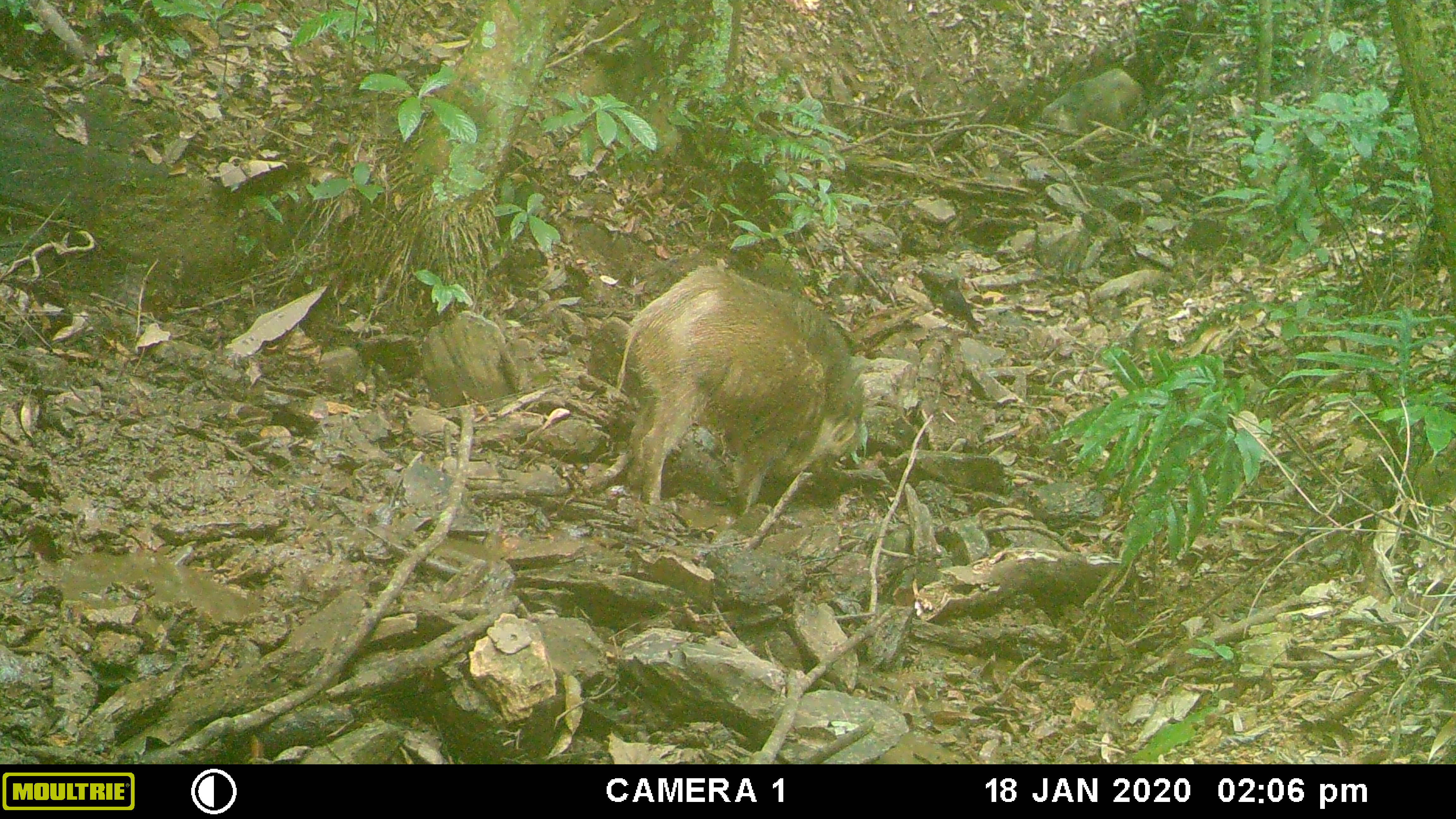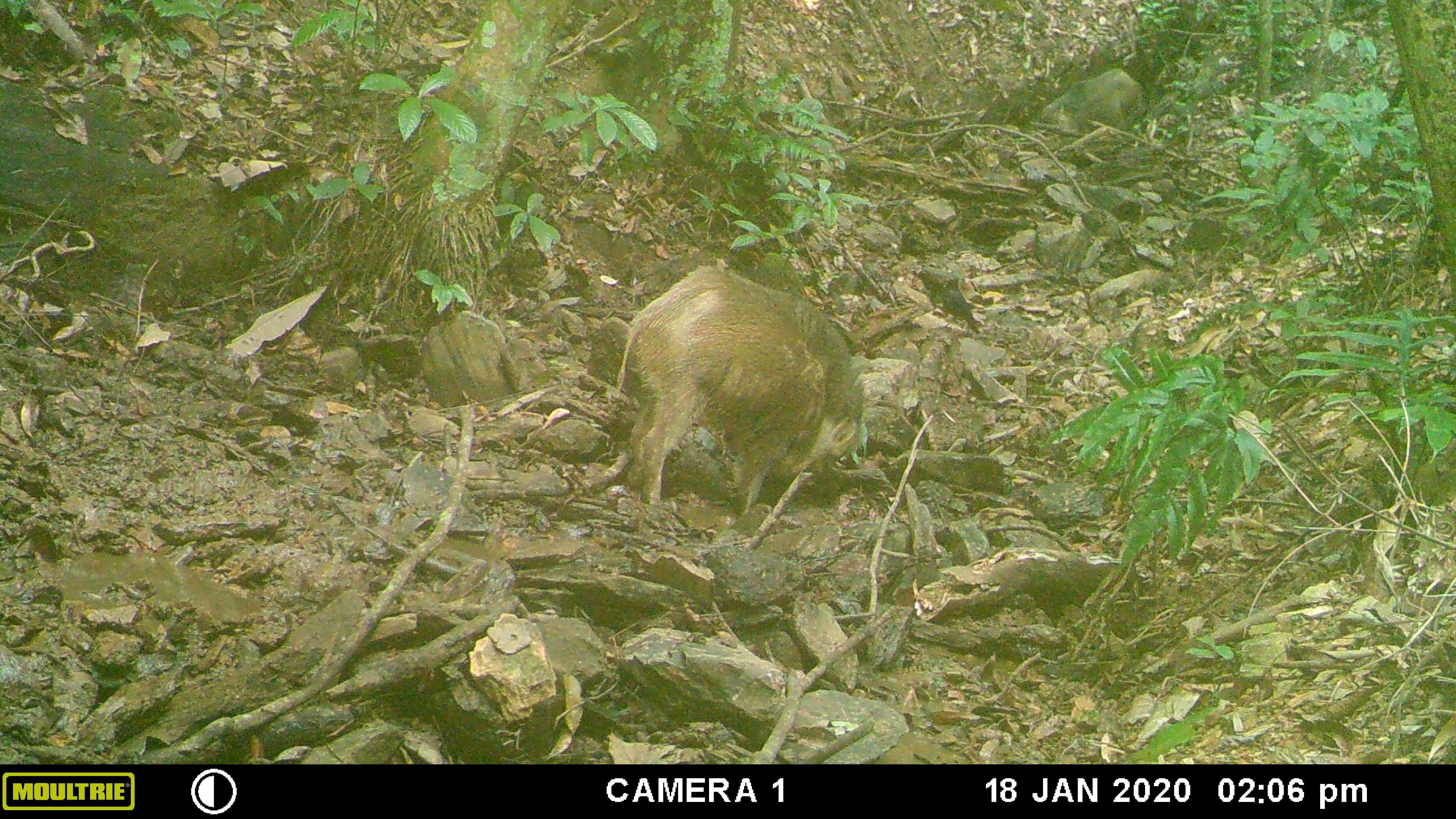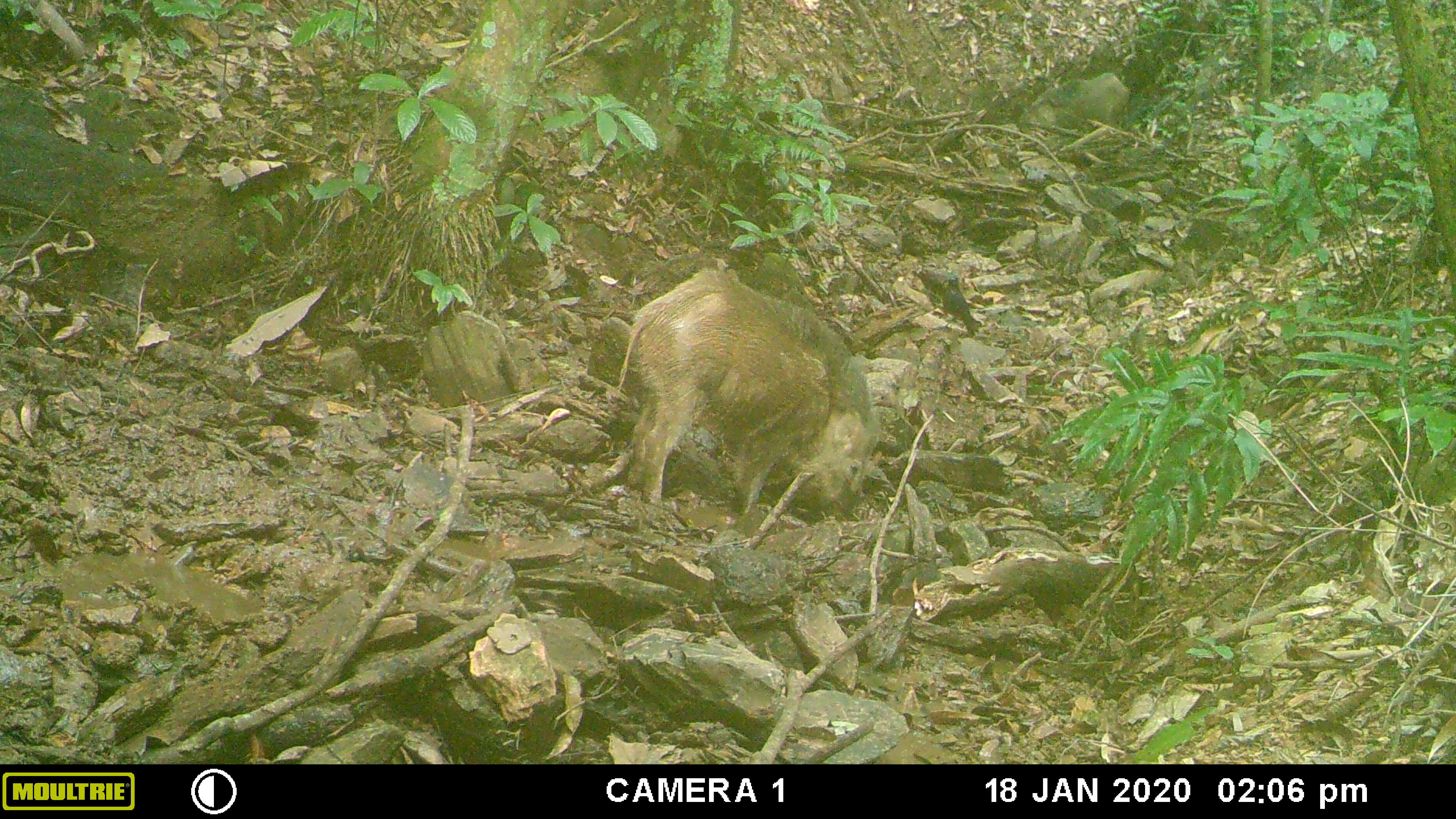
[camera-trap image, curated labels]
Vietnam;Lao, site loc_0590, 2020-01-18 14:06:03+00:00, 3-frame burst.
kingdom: Animalia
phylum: Chordata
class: Aves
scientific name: Aves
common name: bird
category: unidentified bird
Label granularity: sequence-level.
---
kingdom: Animalia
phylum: Chordata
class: Mammalia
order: Artiodactyla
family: Suidae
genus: Sus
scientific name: Sus scrofa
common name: eurasian wild pig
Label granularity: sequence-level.